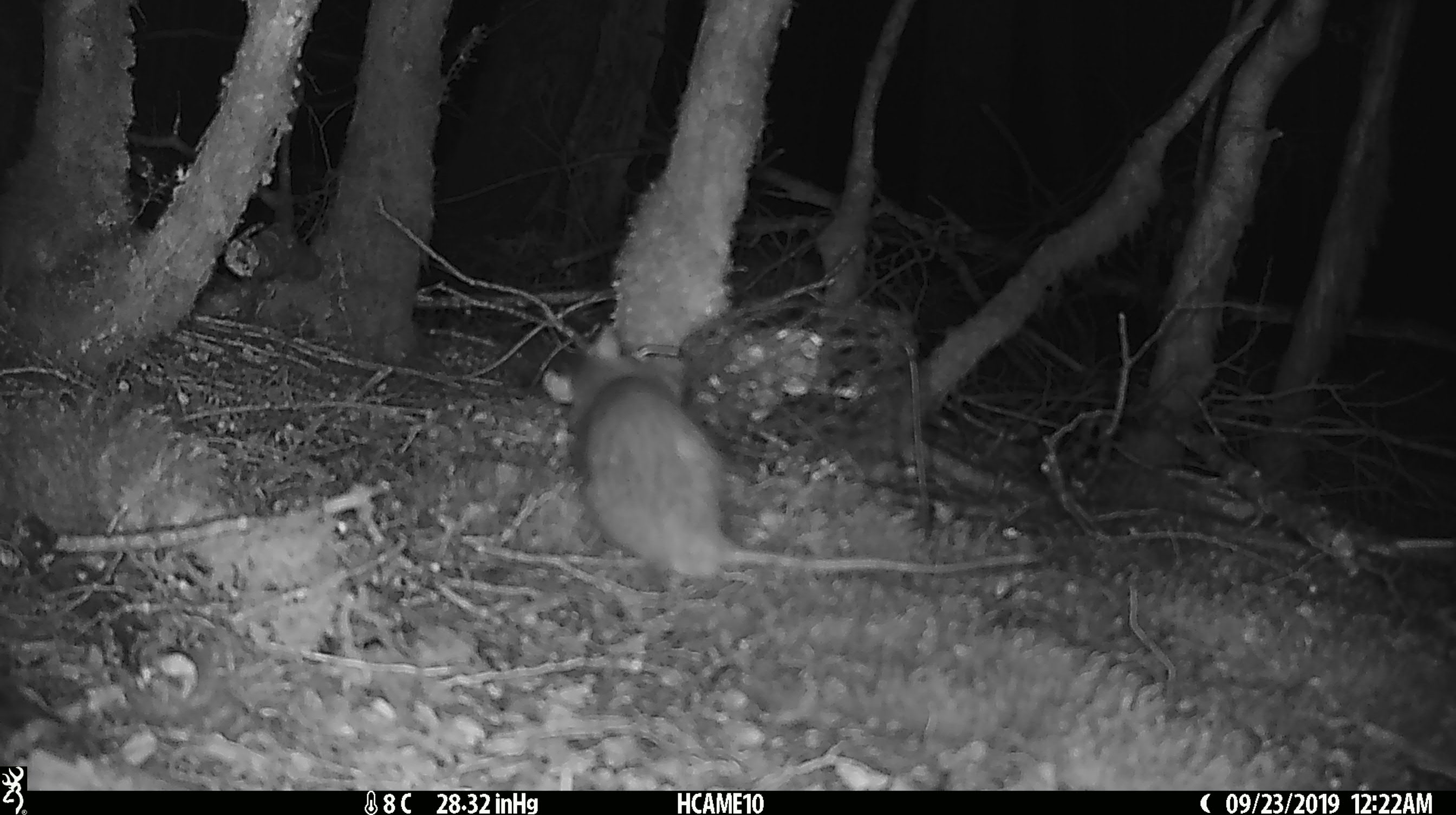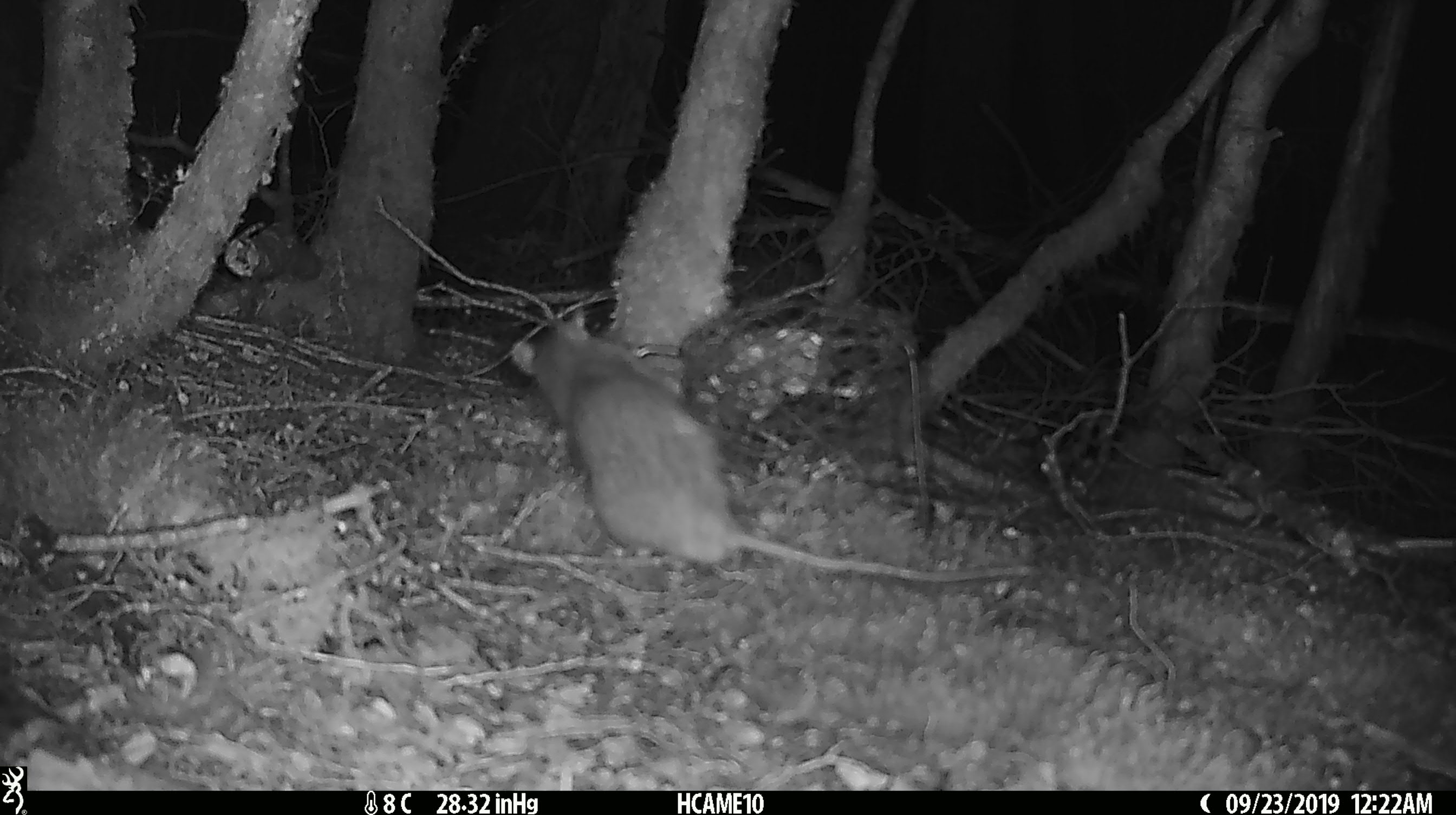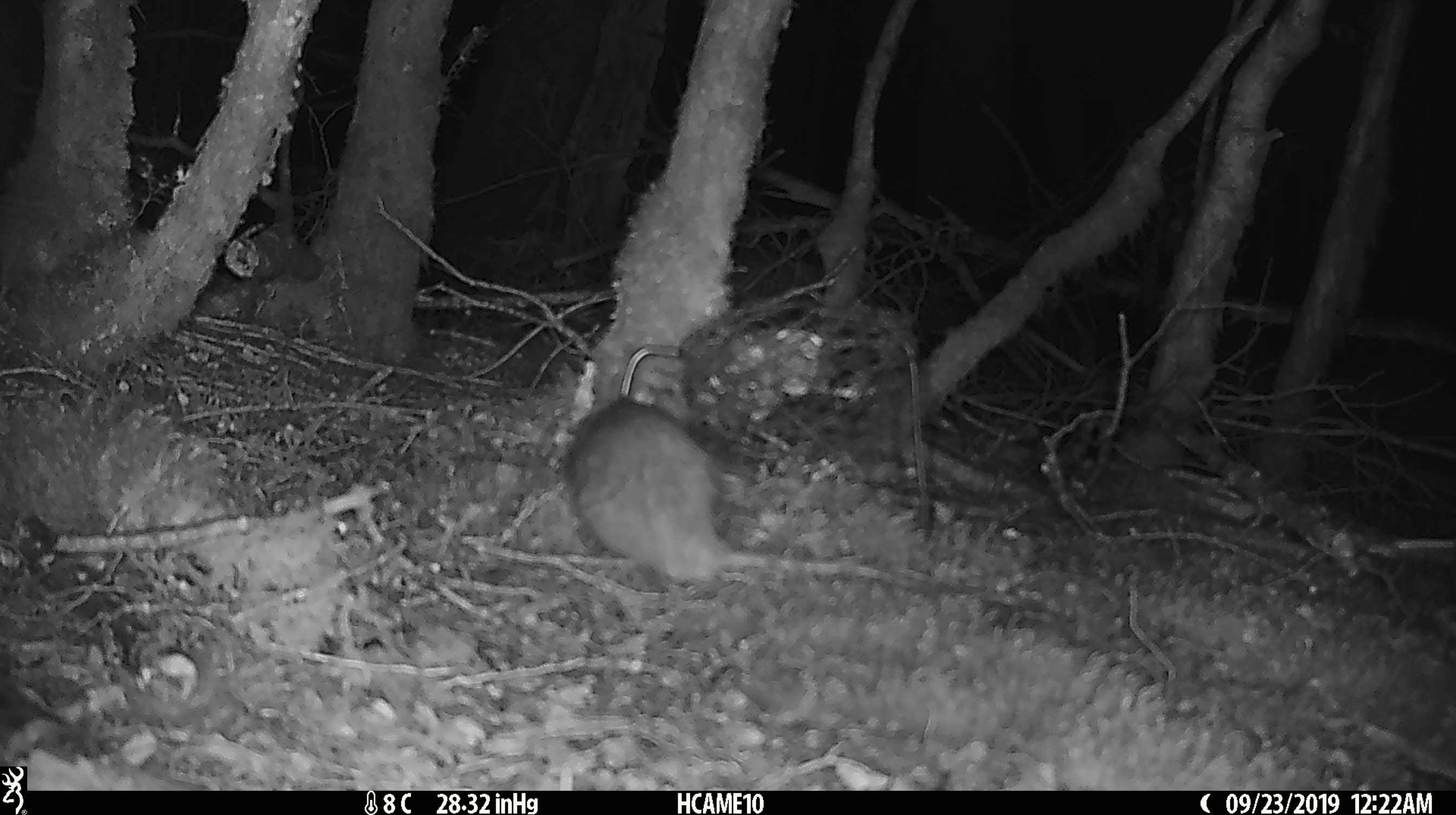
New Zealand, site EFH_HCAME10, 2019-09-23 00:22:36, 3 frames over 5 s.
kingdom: Animalia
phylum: Chordata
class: Mammalia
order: Rodentia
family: Muridae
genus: Rattus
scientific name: Rattus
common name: rat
Rat (Rattus).